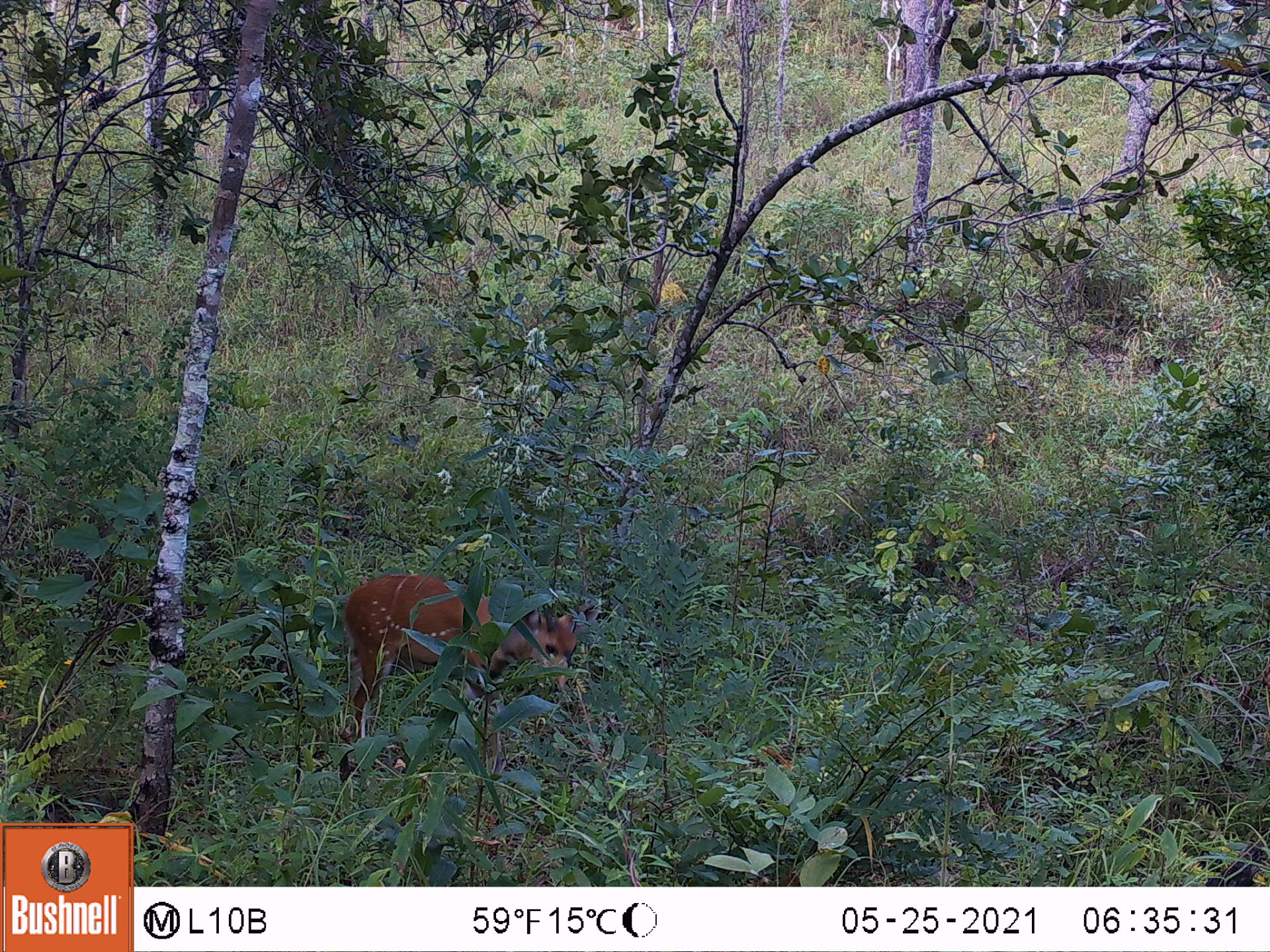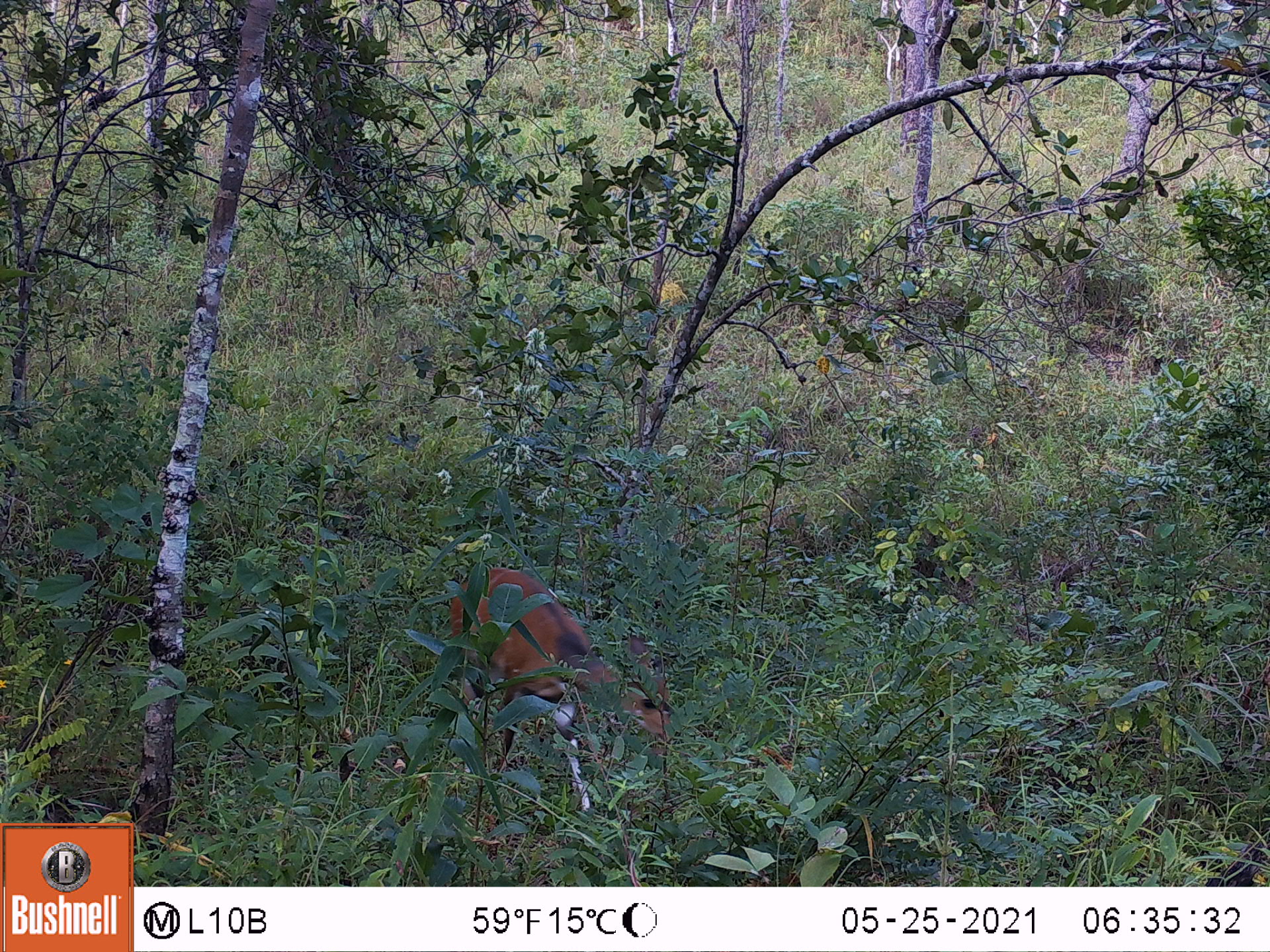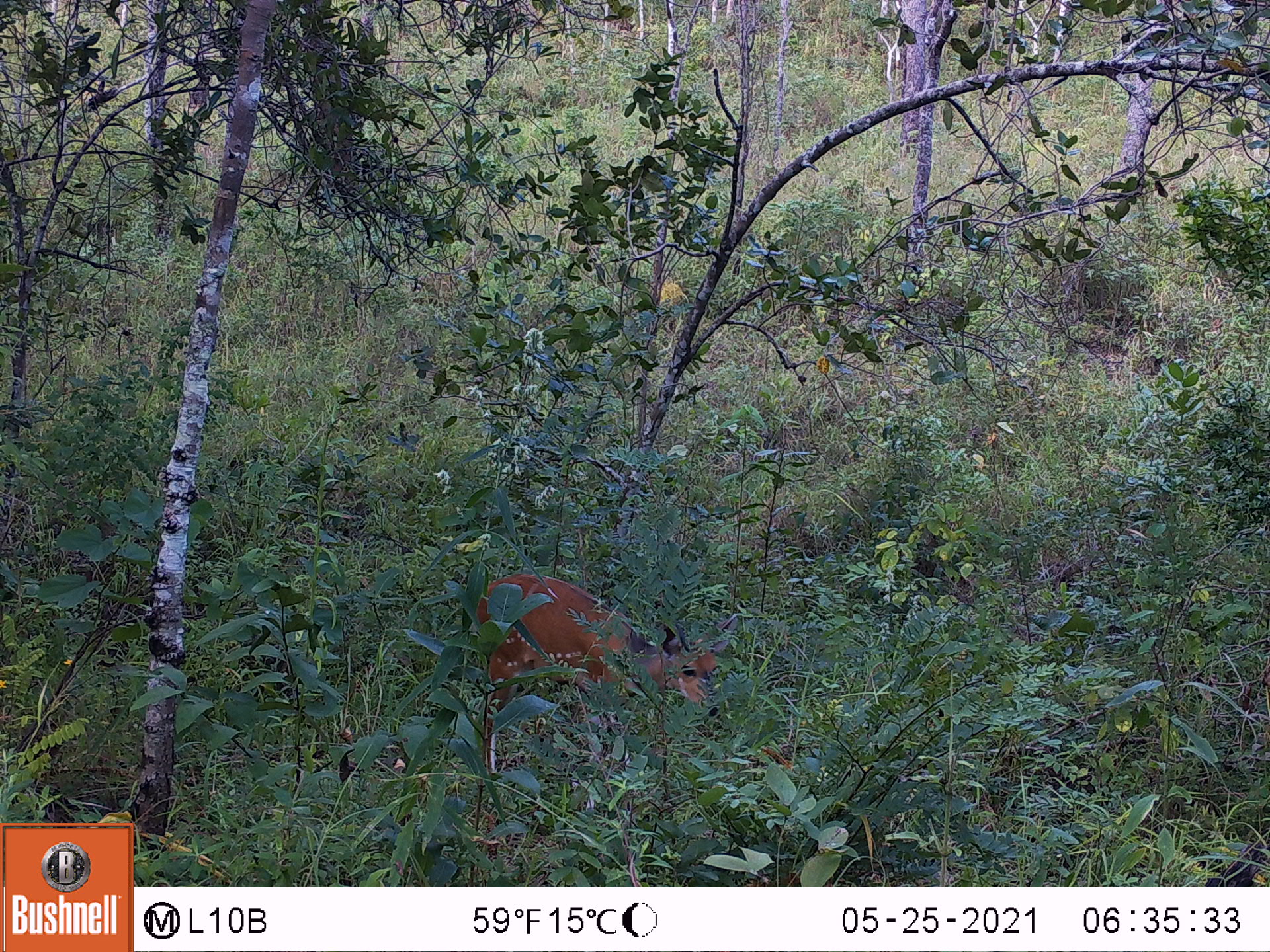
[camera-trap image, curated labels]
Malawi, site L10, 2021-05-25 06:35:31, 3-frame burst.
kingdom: Animalia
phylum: Chordata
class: Mammalia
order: Artiodactyla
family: Bovidae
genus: Tragelaphus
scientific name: Tragelaphus sylvaticus sylvaticus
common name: cape bushbuck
Cape bushbuck (Tragelaphus sylvaticus sylvaticus), count 1.